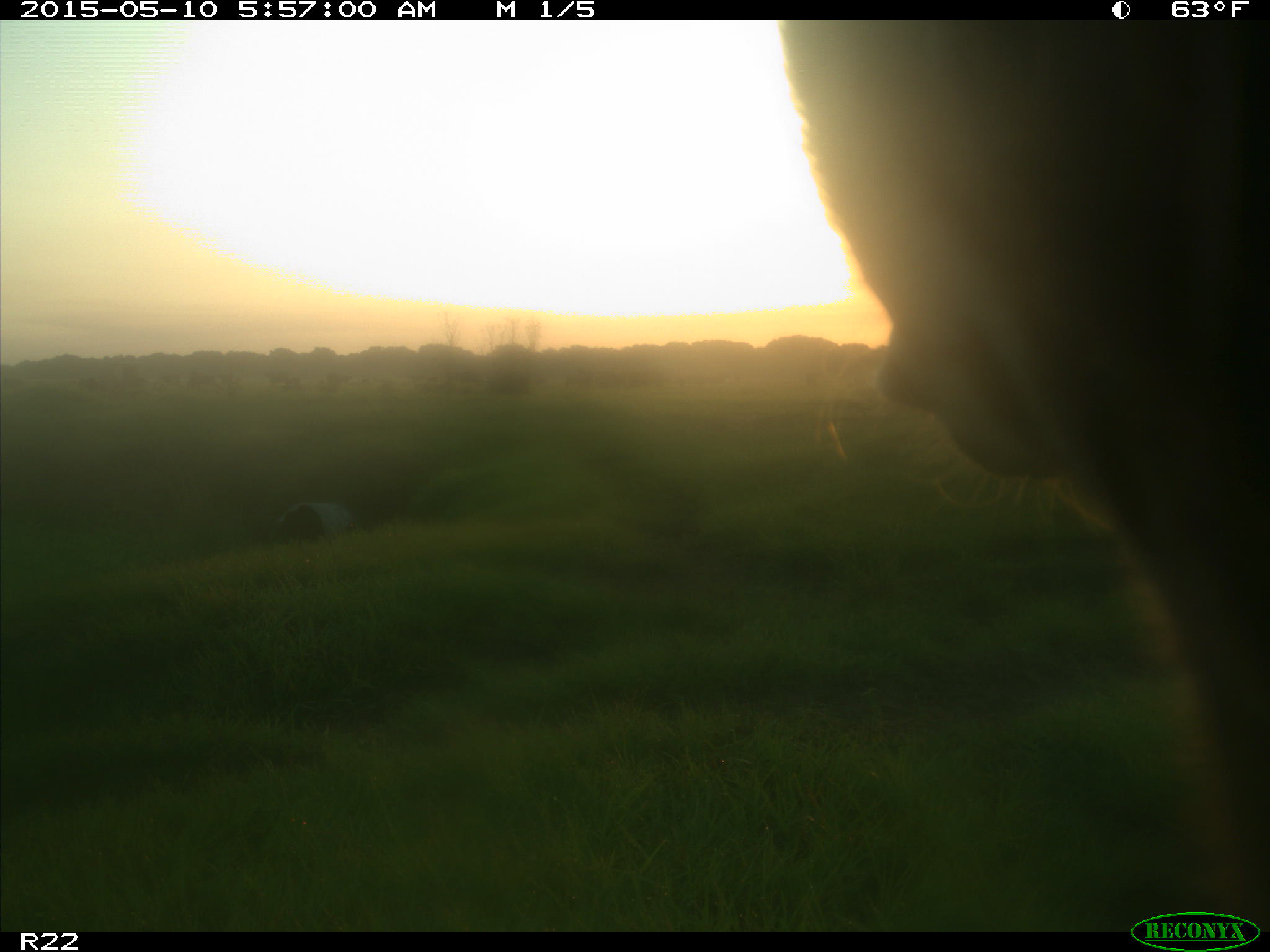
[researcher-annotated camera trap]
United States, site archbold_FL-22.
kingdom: Animalia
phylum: Chordata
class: Mammalia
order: Artiodactyla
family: Bovidae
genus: Bos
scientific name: Bos taurus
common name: domestic cow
Bos taurus (domestic cow).